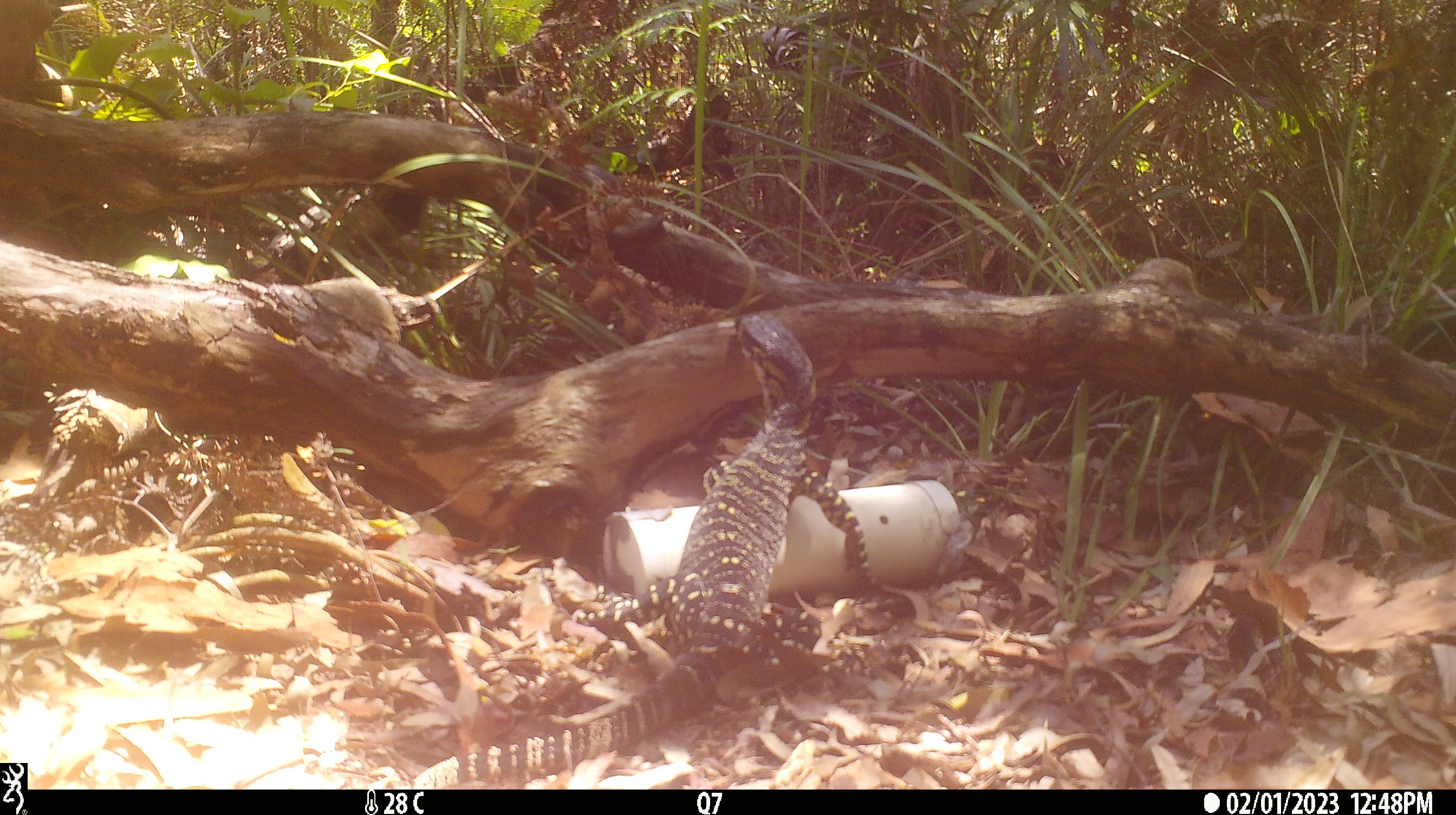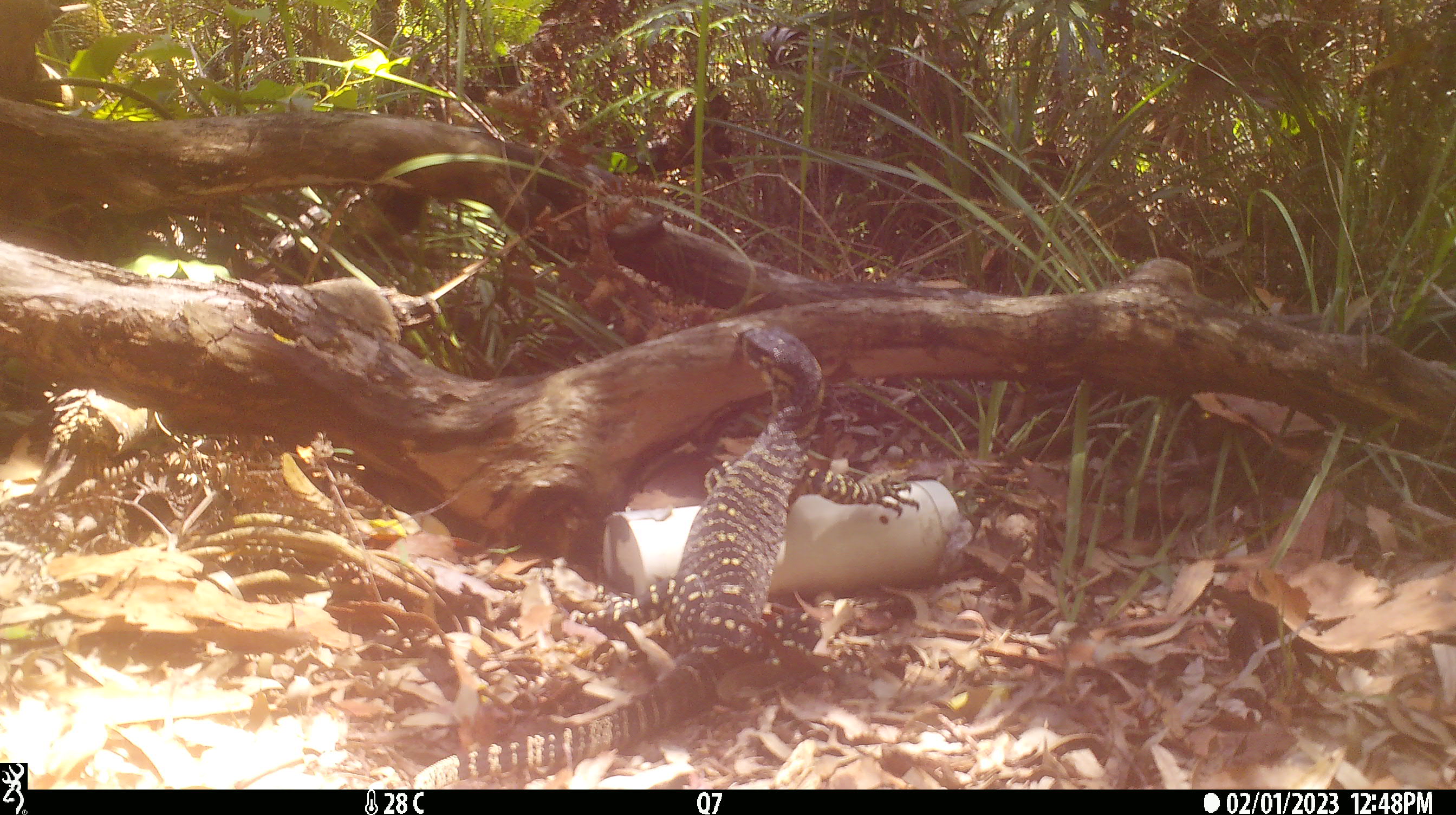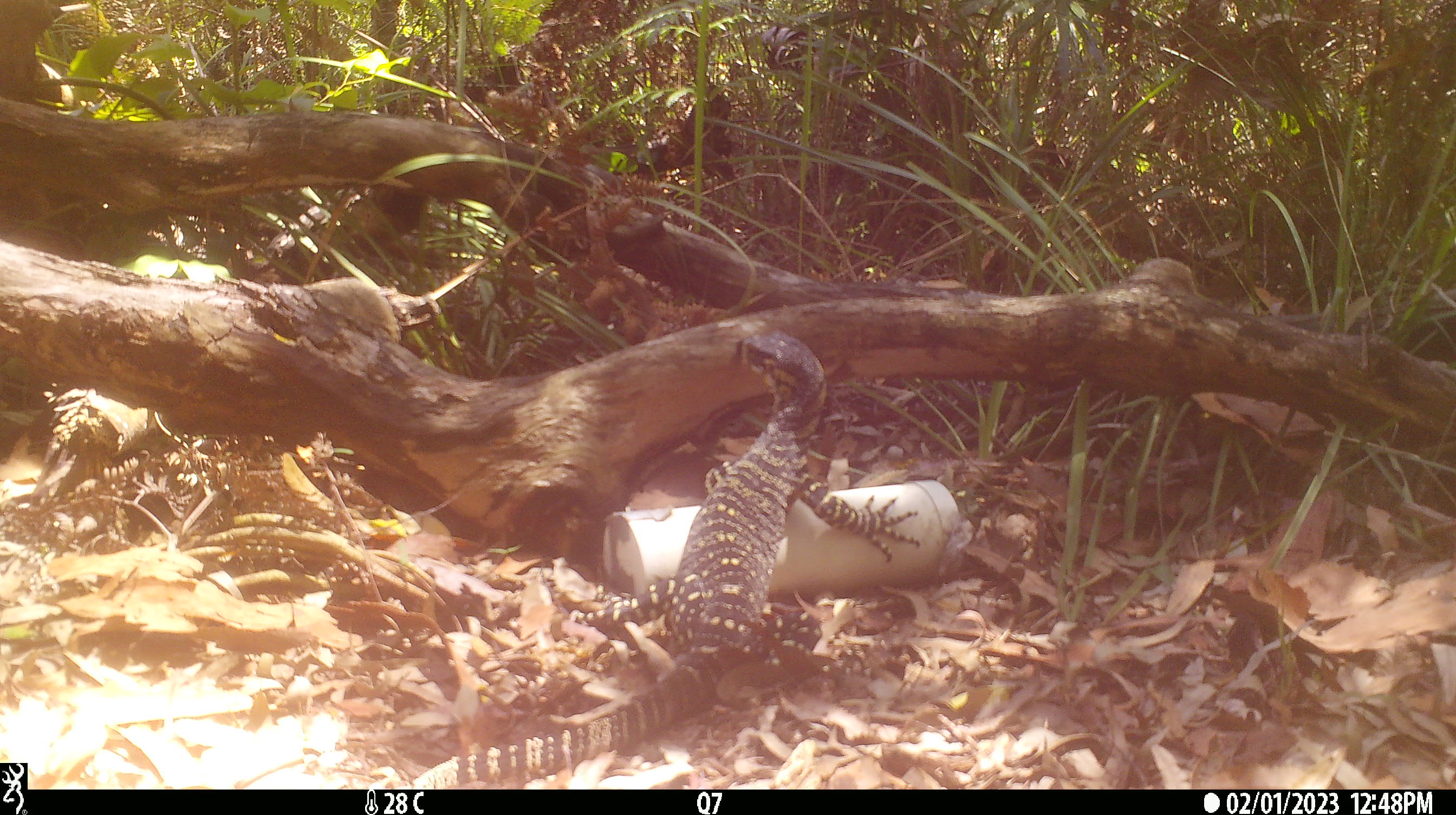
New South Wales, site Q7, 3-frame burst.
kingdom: Animalia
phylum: Chordata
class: Reptilia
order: Squamata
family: Varanidae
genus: Varanus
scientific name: Varanus varius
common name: lace monitor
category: goanna